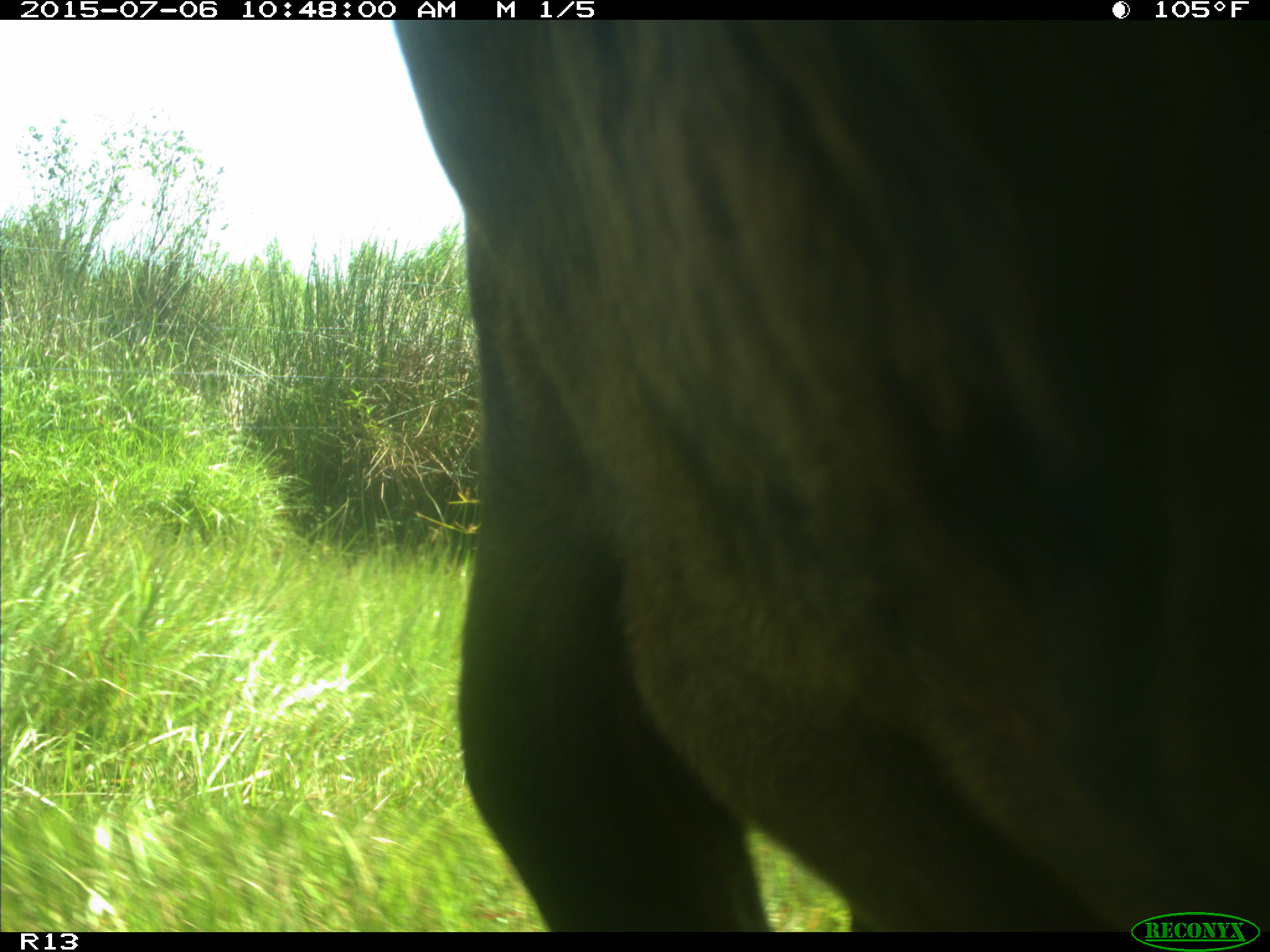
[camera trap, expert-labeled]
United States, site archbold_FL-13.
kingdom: Animalia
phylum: Chordata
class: Mammalia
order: Artiodactyla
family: Bovidae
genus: Bos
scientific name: Bos taurus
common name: domestic cow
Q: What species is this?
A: Bos taurus (domestic cow).